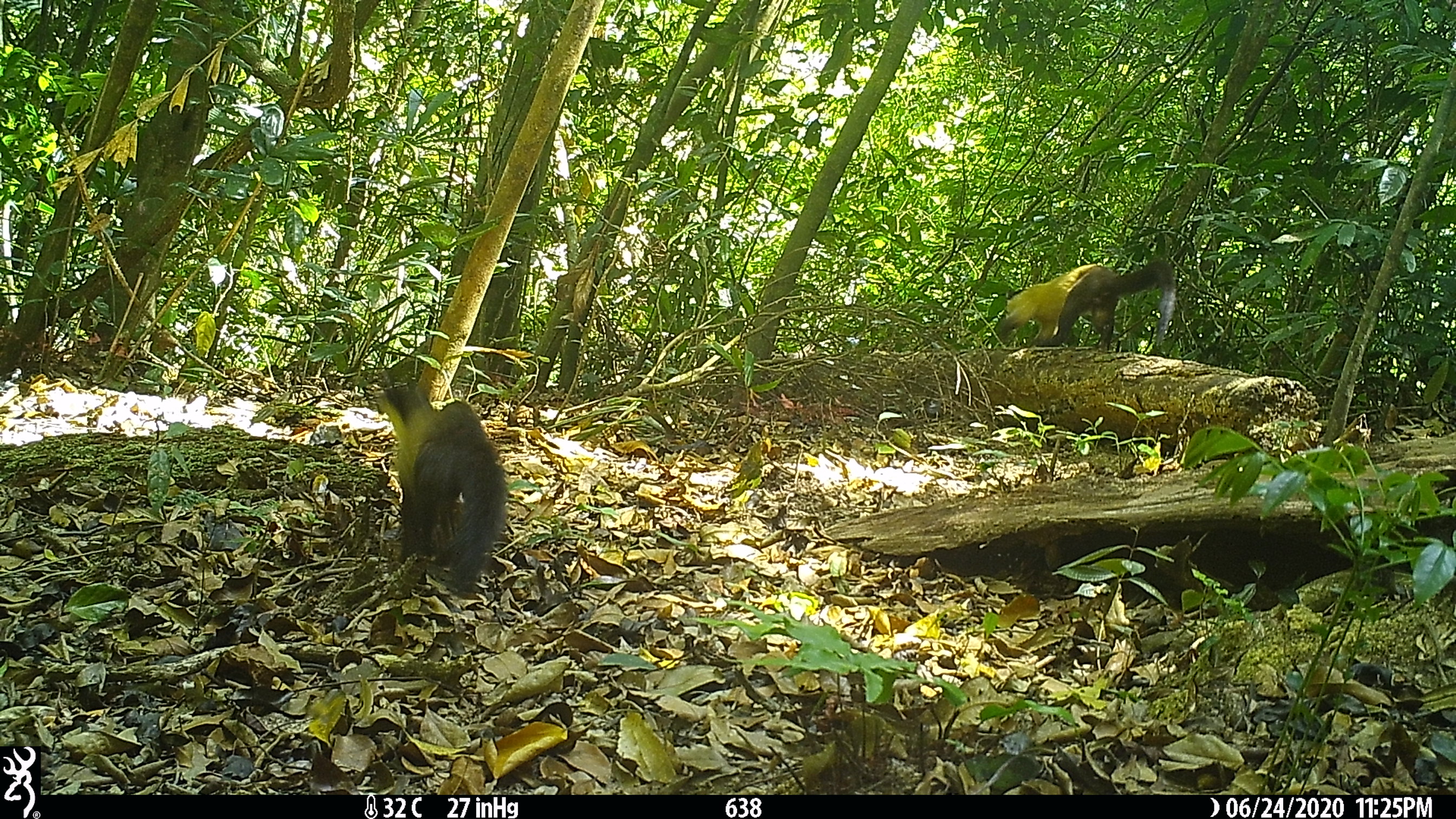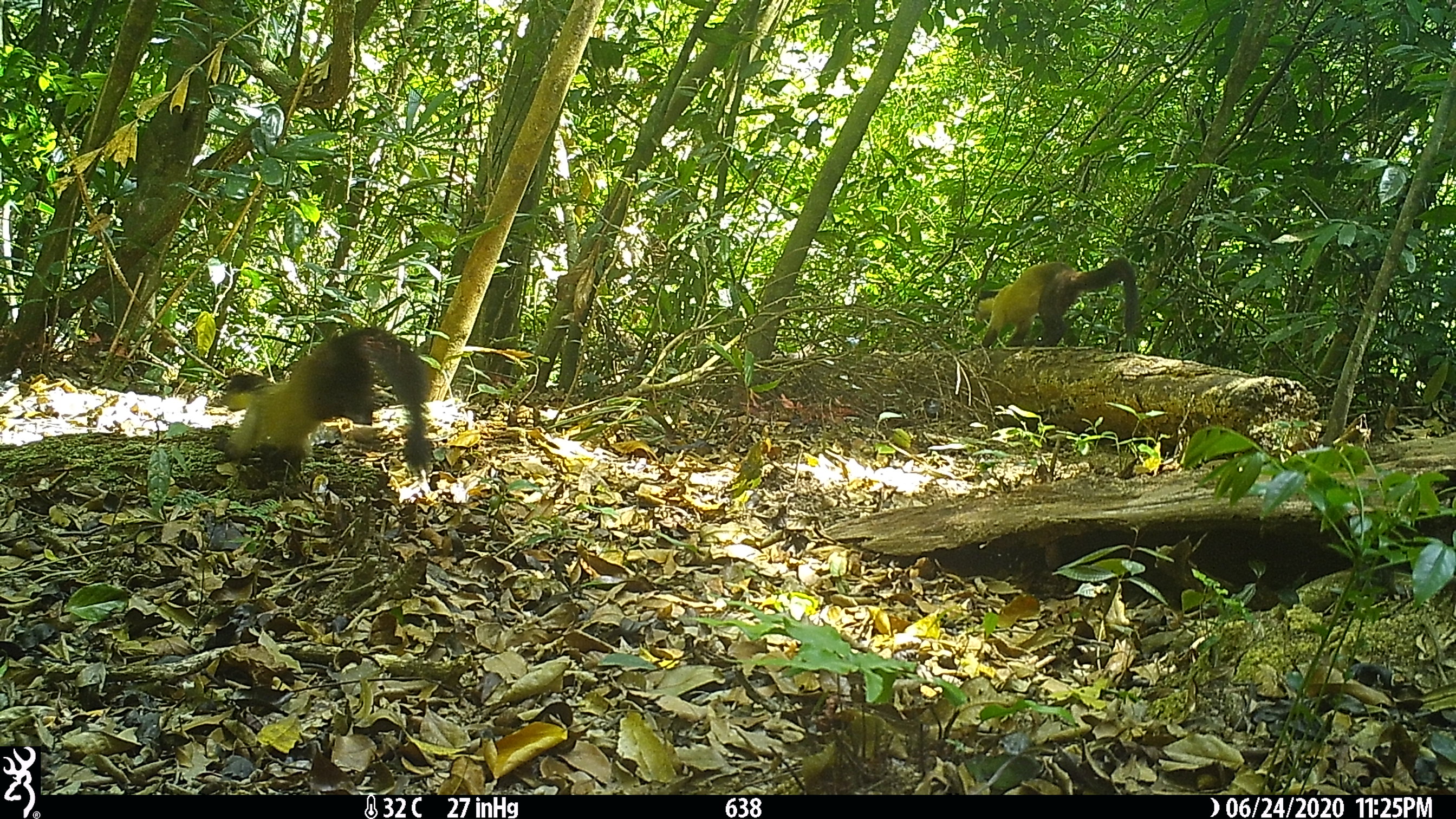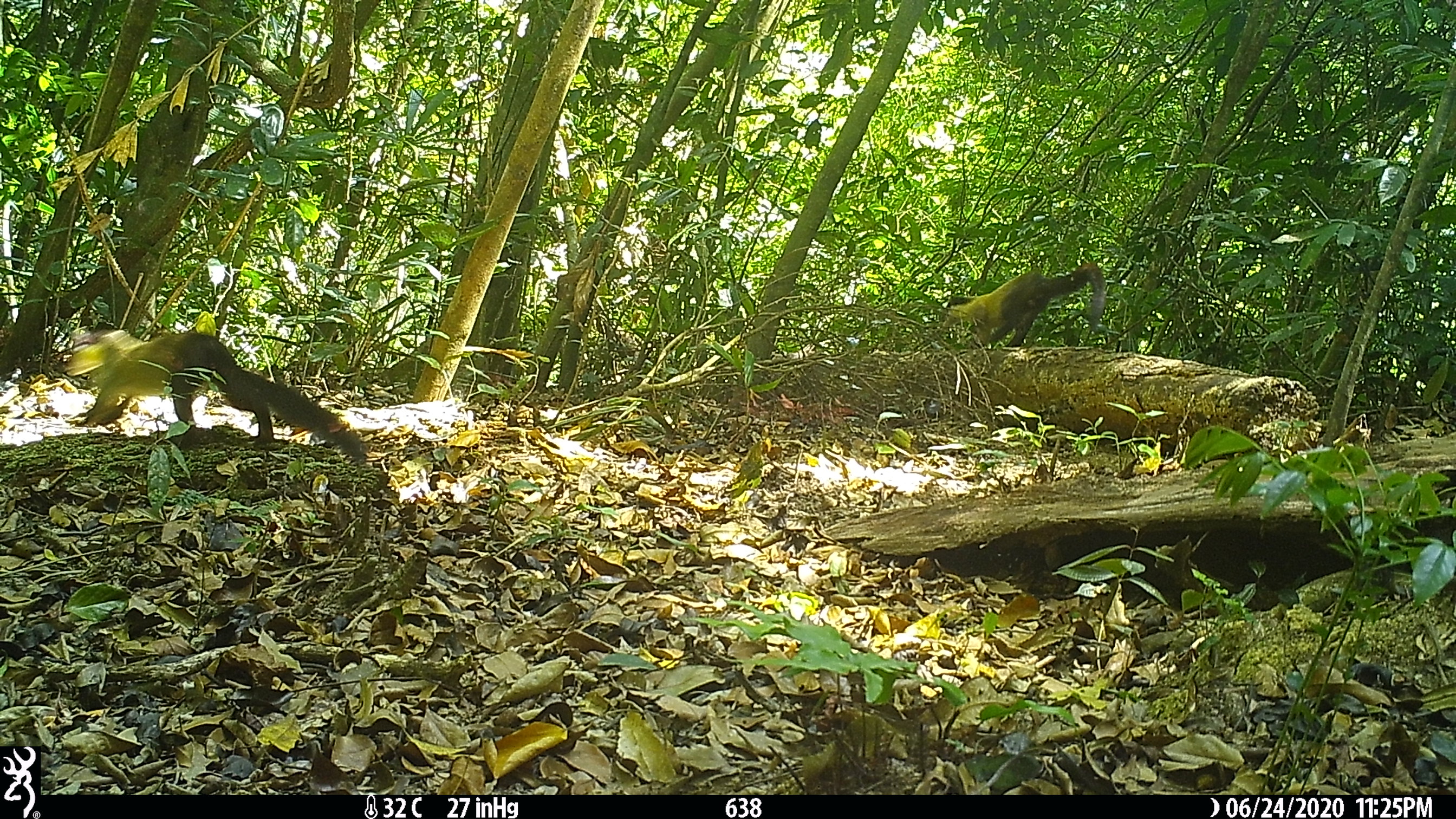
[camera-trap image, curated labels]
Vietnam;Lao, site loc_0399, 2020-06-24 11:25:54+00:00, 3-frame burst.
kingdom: Animalia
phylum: Chordata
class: Mammalia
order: Carnivora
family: Mustelidae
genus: Martes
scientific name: Martes flavigula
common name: yellow-throated marten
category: yellow throated marten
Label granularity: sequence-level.